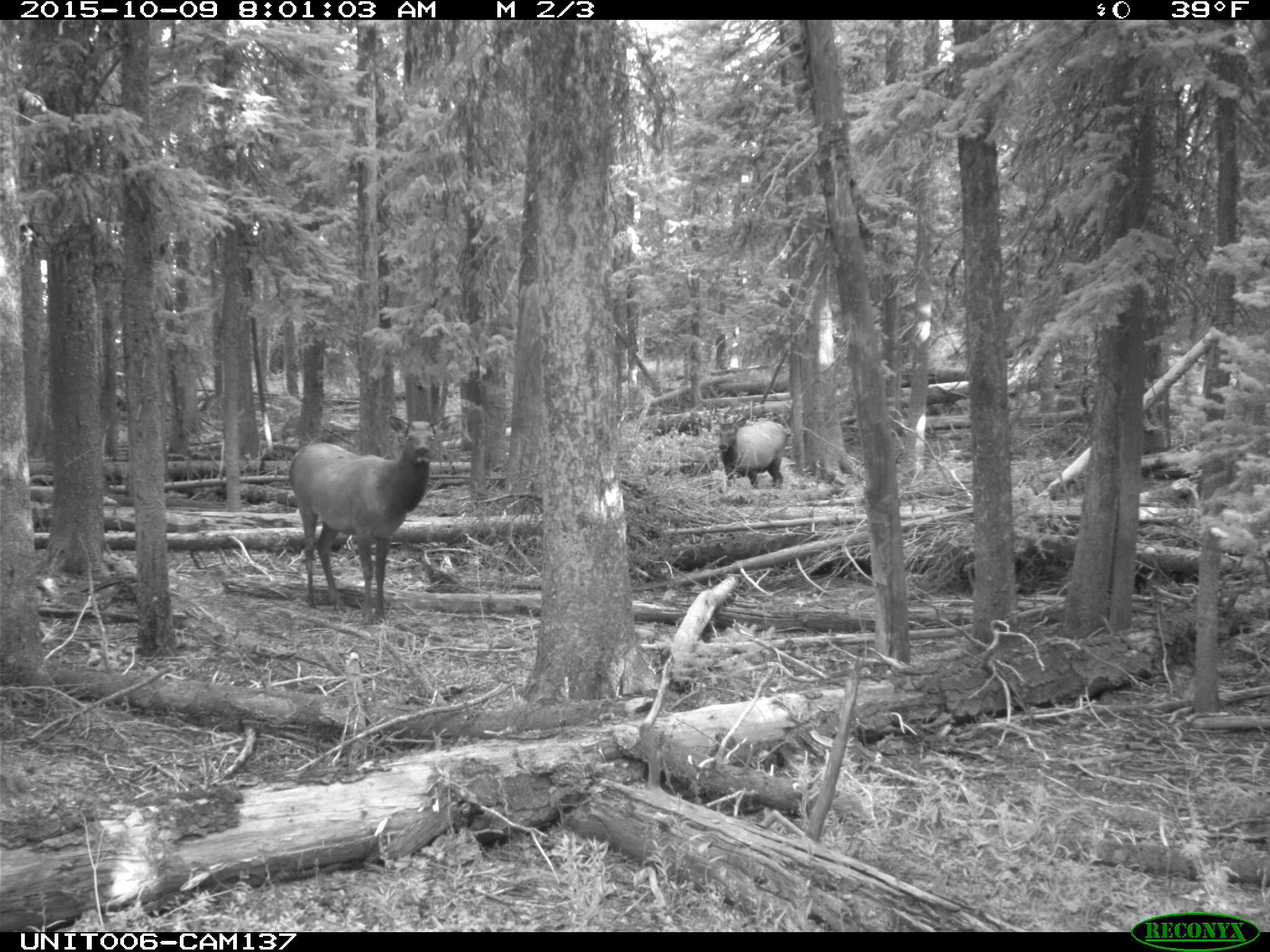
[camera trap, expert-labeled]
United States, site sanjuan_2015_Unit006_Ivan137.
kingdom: Animalia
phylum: Chordata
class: Mammalia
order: Artiodactyla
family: Cervidae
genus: Cervus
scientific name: Cervus elaphus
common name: red deer